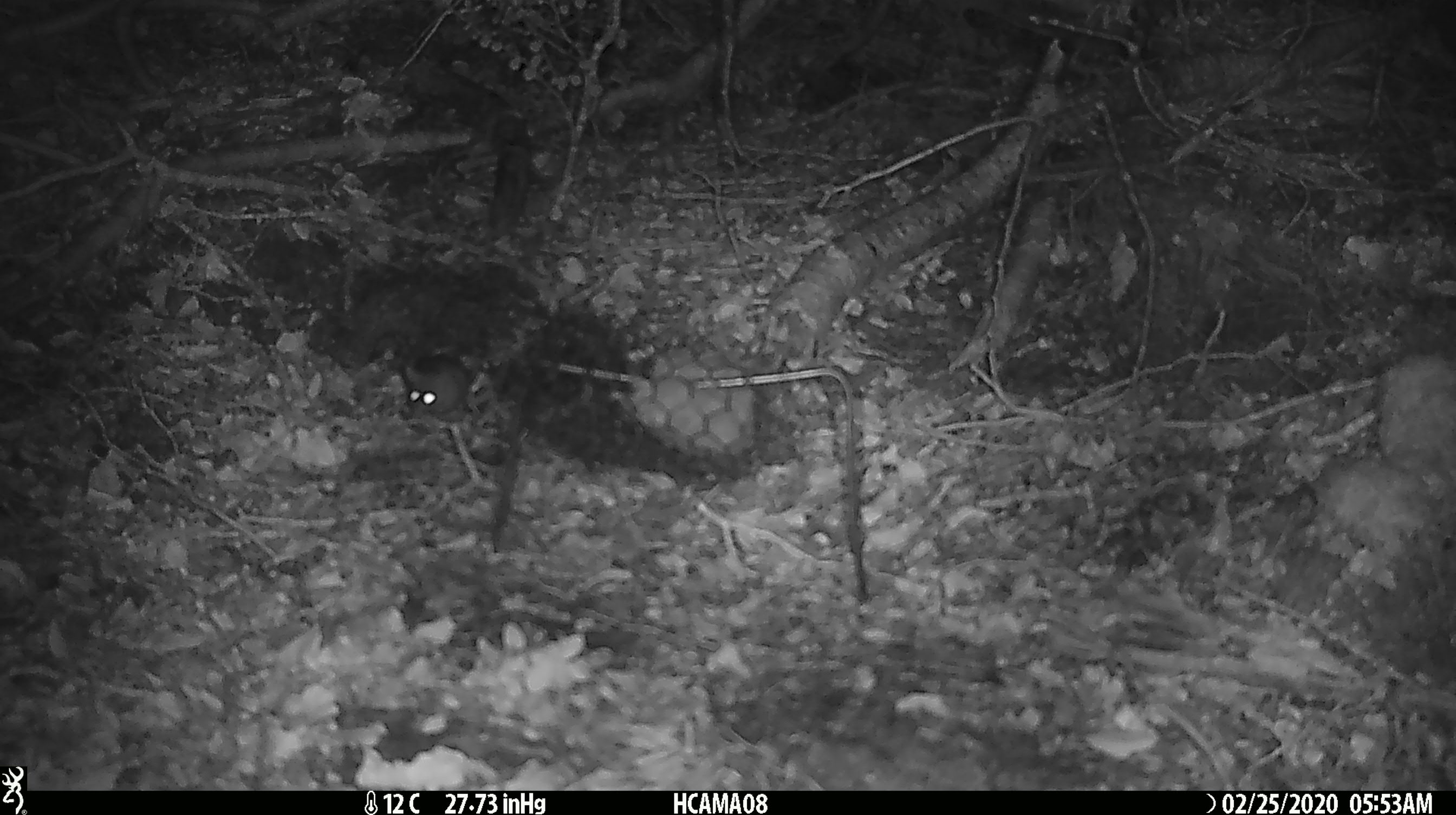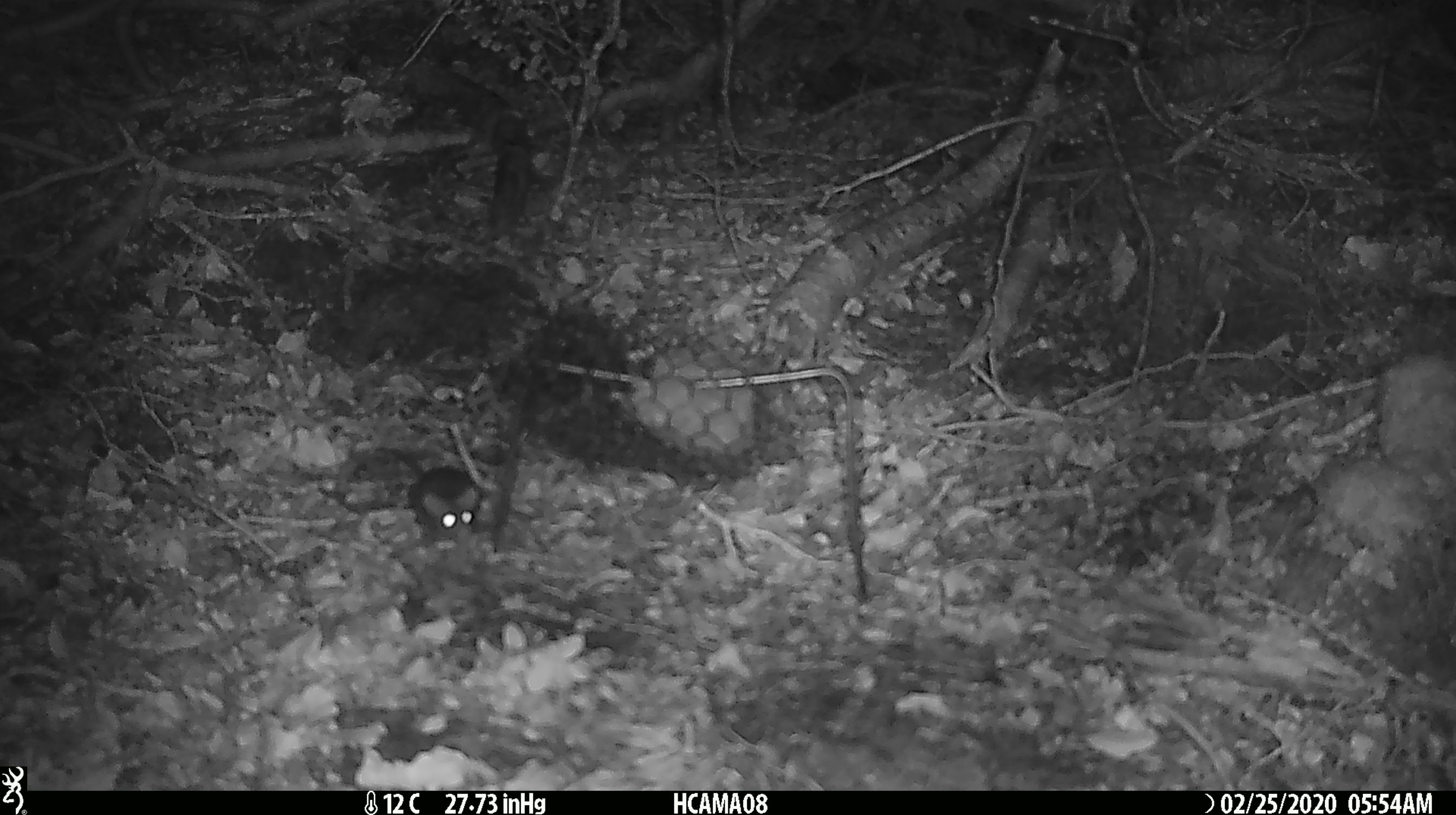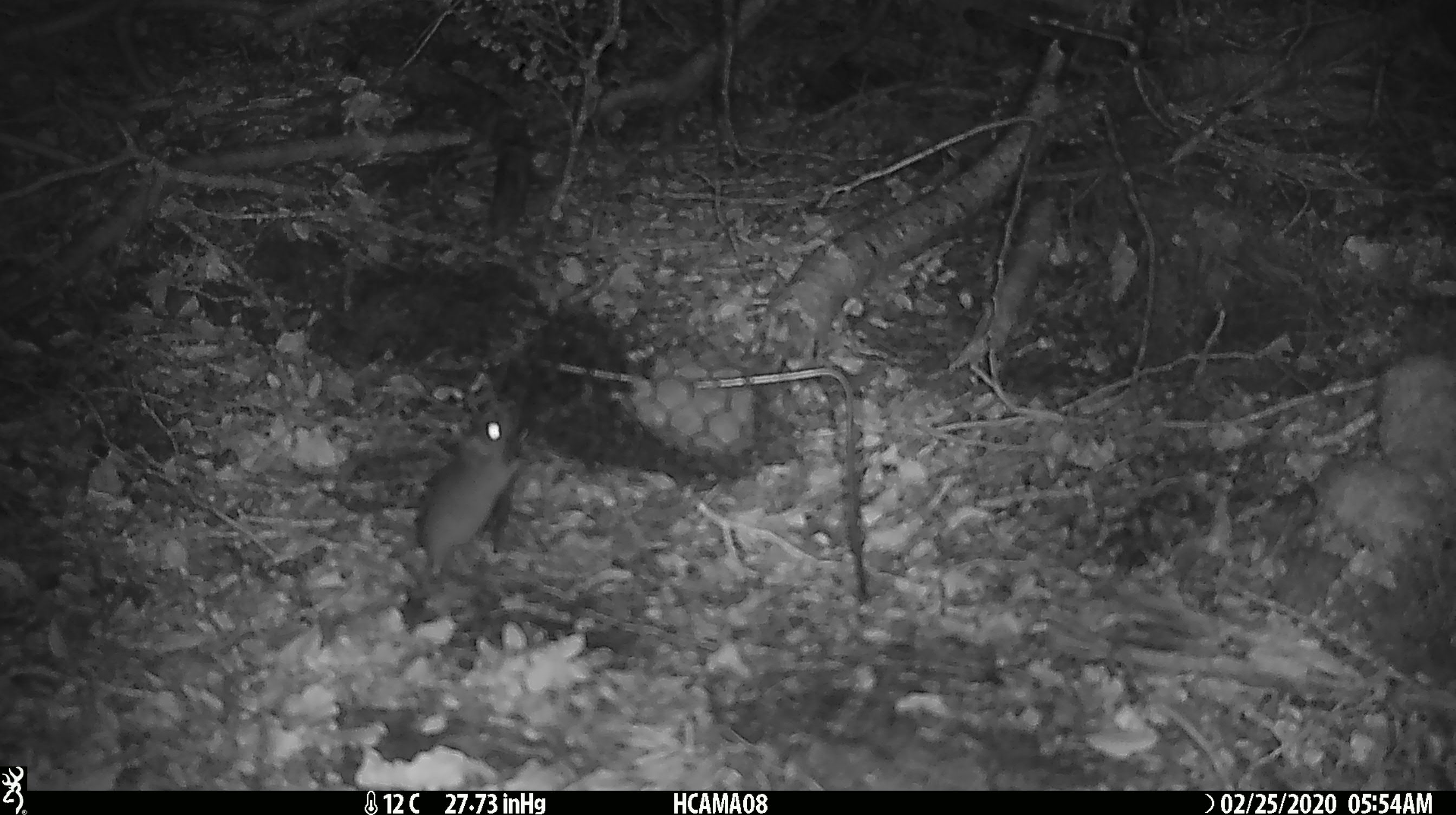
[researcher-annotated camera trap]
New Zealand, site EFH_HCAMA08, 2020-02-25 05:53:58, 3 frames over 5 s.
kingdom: Animalia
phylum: Chordata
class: Mammalia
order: Rodentia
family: Muridae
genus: Mus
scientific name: Mus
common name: mouse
Mouse (Mus).